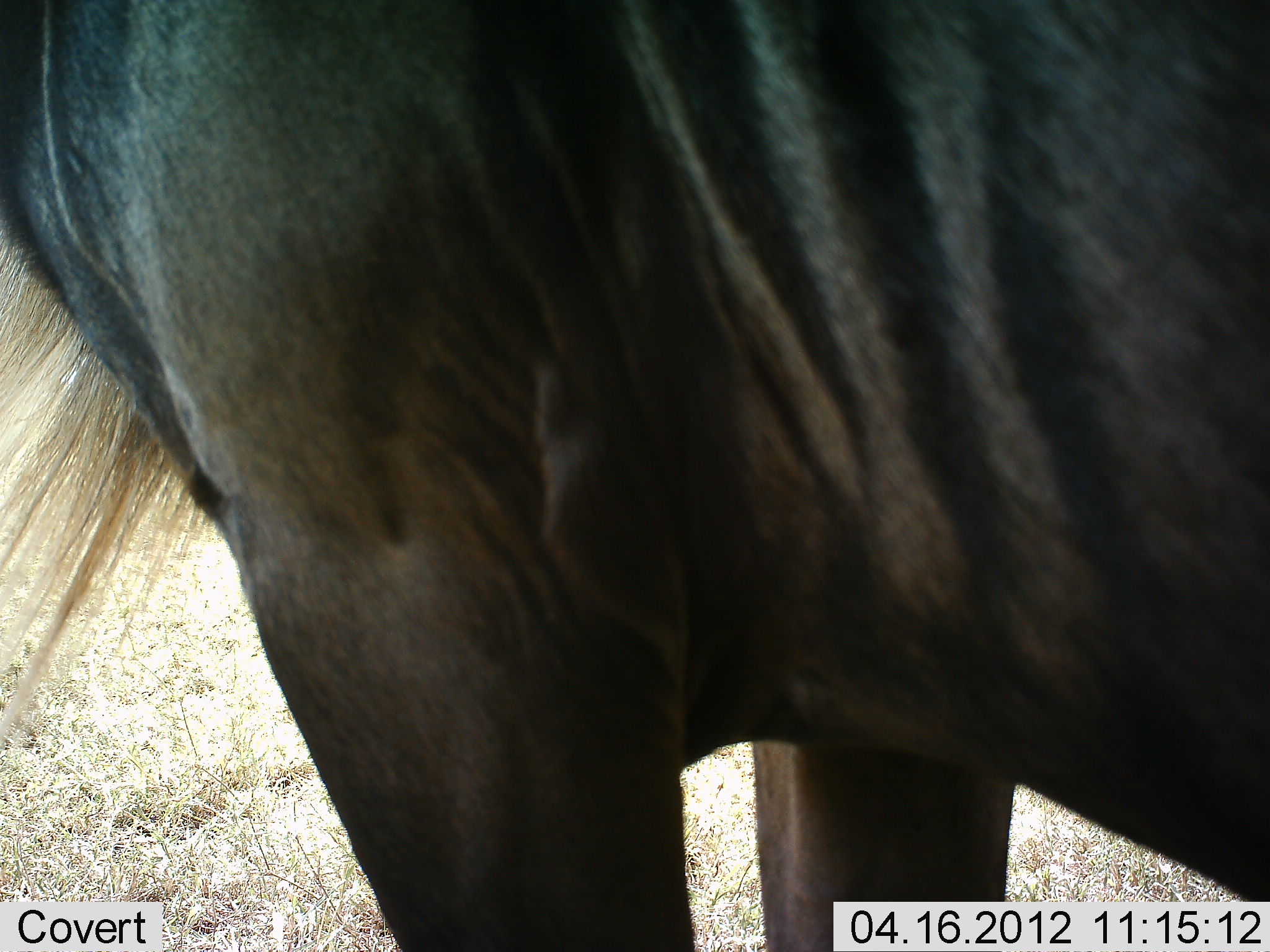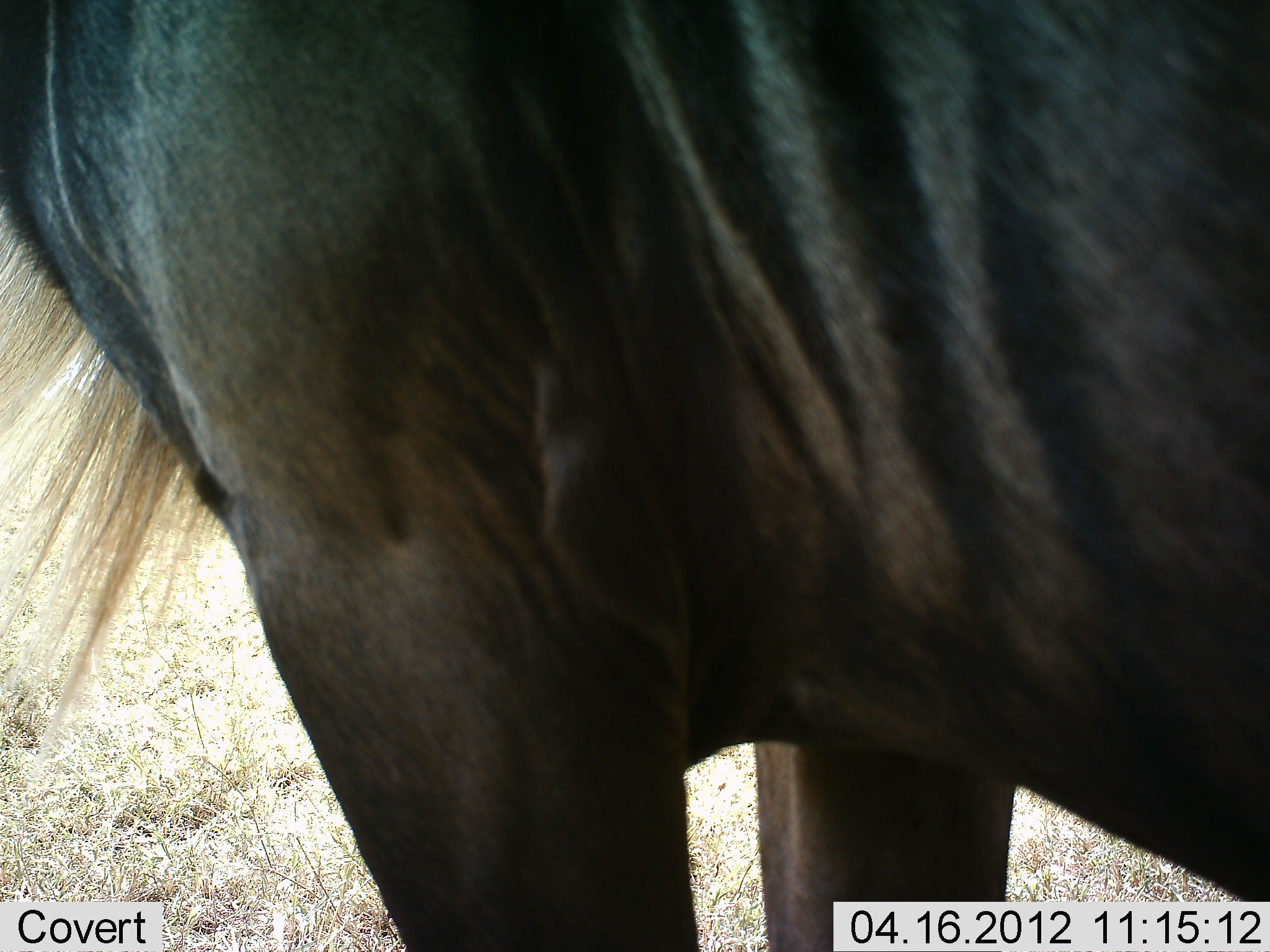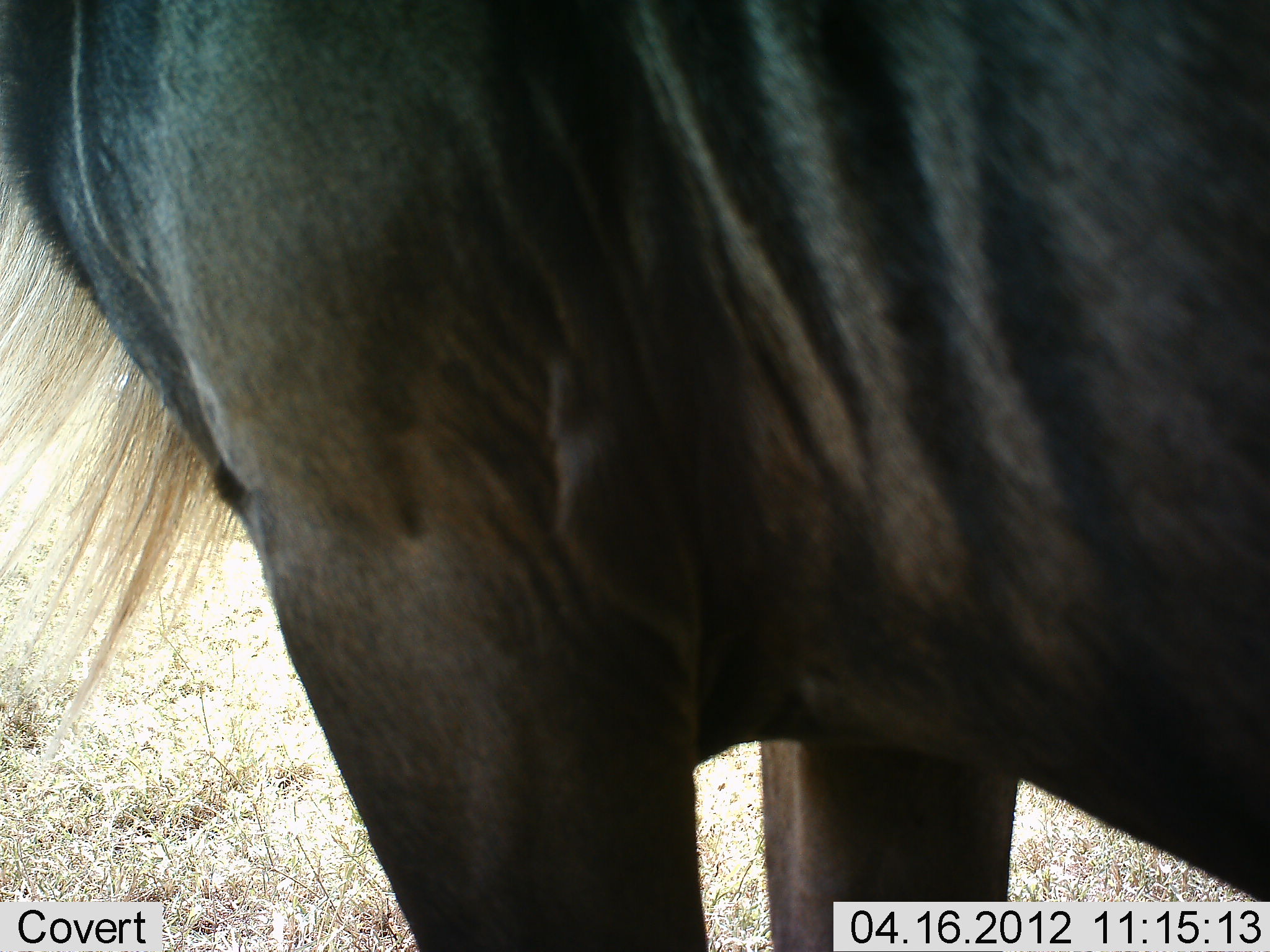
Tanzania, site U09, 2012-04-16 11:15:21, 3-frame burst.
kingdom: Animalia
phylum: Chordata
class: Mammalia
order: Artiodactyla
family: Bovidae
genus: Connochaetes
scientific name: Connochaetes taurinus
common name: blue wildebeest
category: wildebeest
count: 1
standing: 92%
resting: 0%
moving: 8%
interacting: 0%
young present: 0%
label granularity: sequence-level